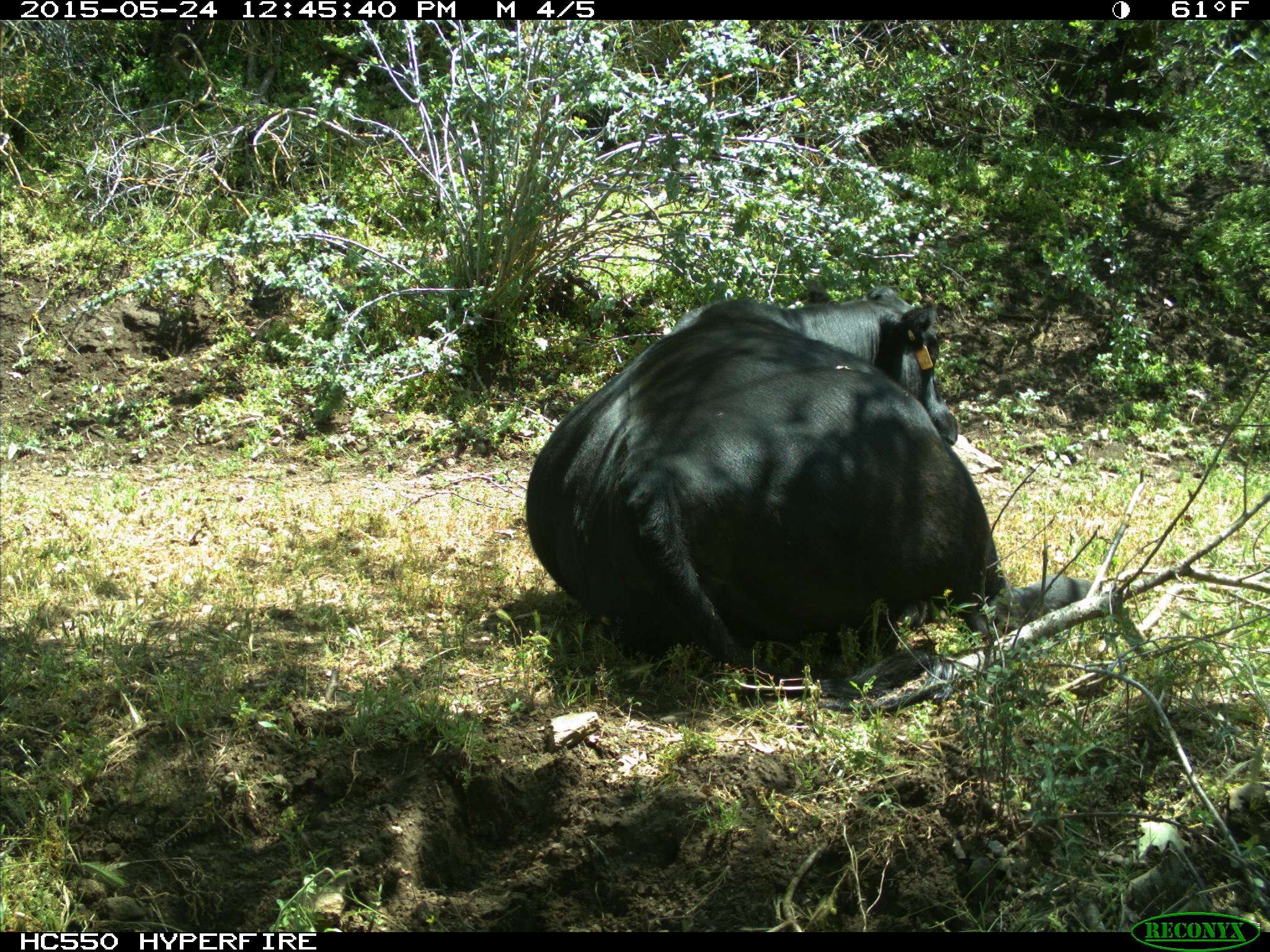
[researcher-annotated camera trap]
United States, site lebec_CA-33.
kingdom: Animalia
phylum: Chordata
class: Mammalia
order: Artiodactyla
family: Bovidae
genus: Bos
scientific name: Bos taurus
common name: domestic cow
Bos taurus (domestic cow).